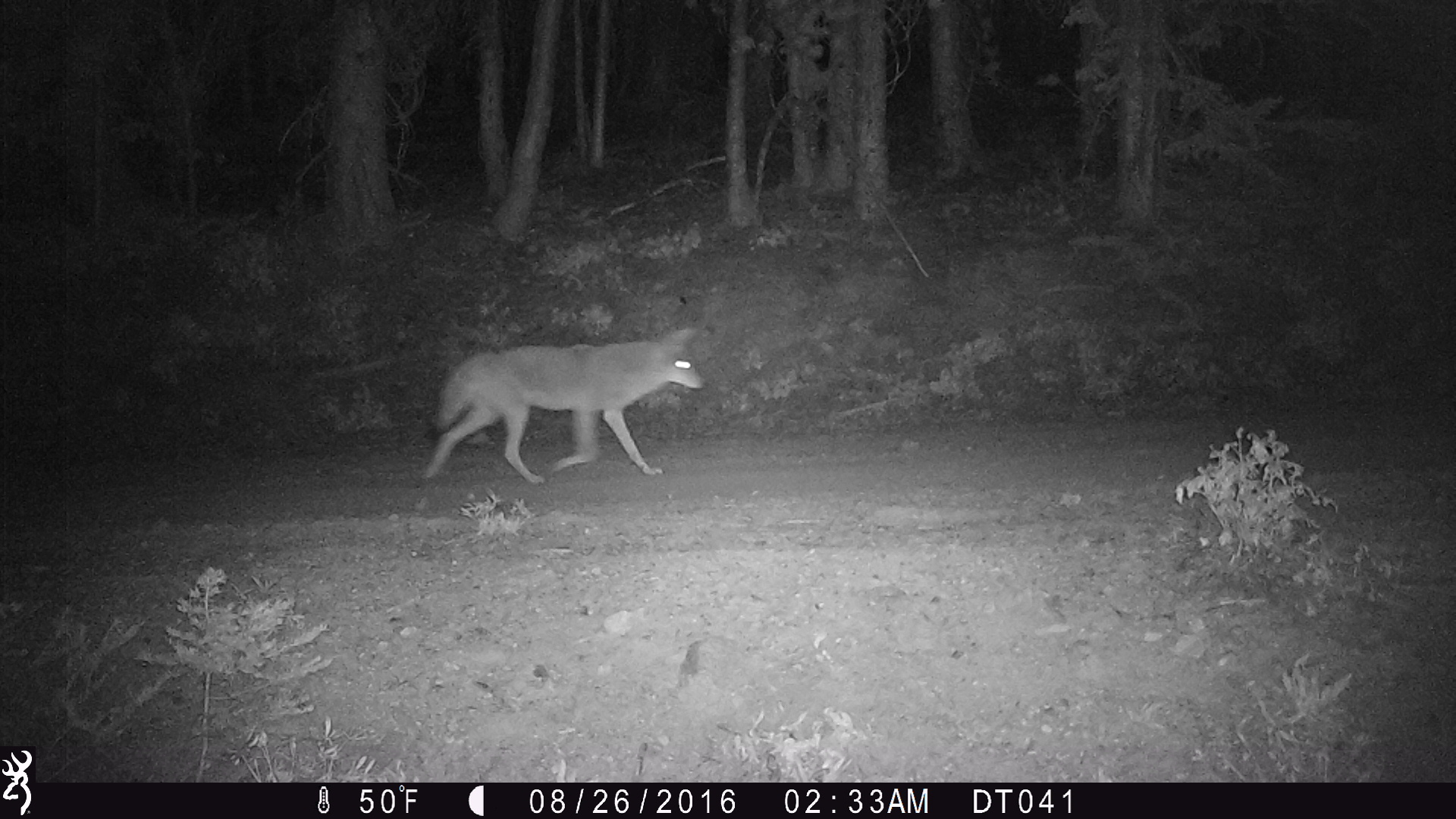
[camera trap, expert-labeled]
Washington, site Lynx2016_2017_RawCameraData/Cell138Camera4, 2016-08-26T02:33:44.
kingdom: Animalia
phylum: Chordata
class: Mammalia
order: Carnivora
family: Canidae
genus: Canis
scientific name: Canis latrans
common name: coyote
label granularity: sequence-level